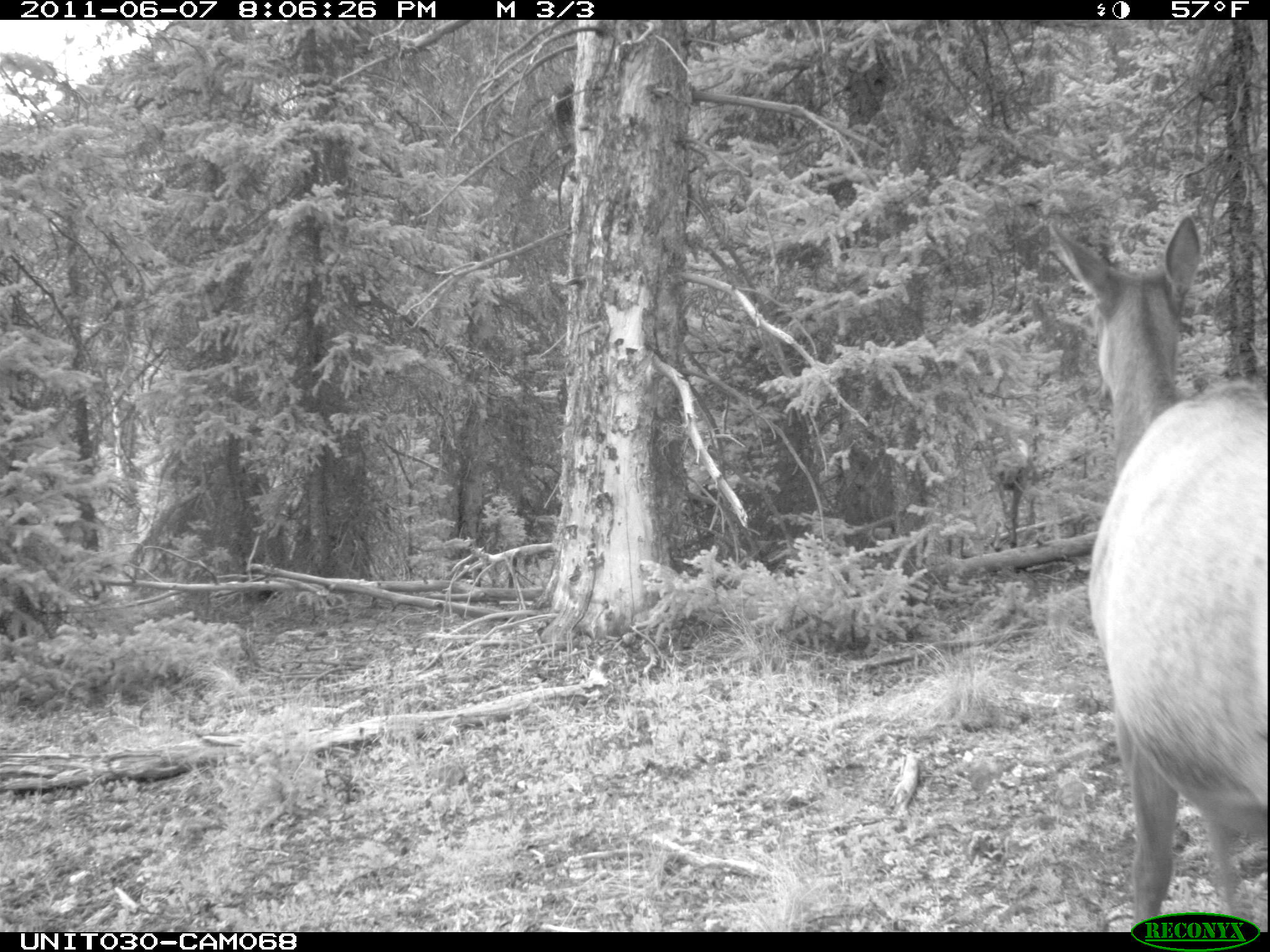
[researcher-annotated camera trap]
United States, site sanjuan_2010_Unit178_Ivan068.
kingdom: Animalia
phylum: Chordata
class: Mammalia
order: Artiodactyla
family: Cervidae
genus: Cervus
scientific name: Cervus elaphus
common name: red deer